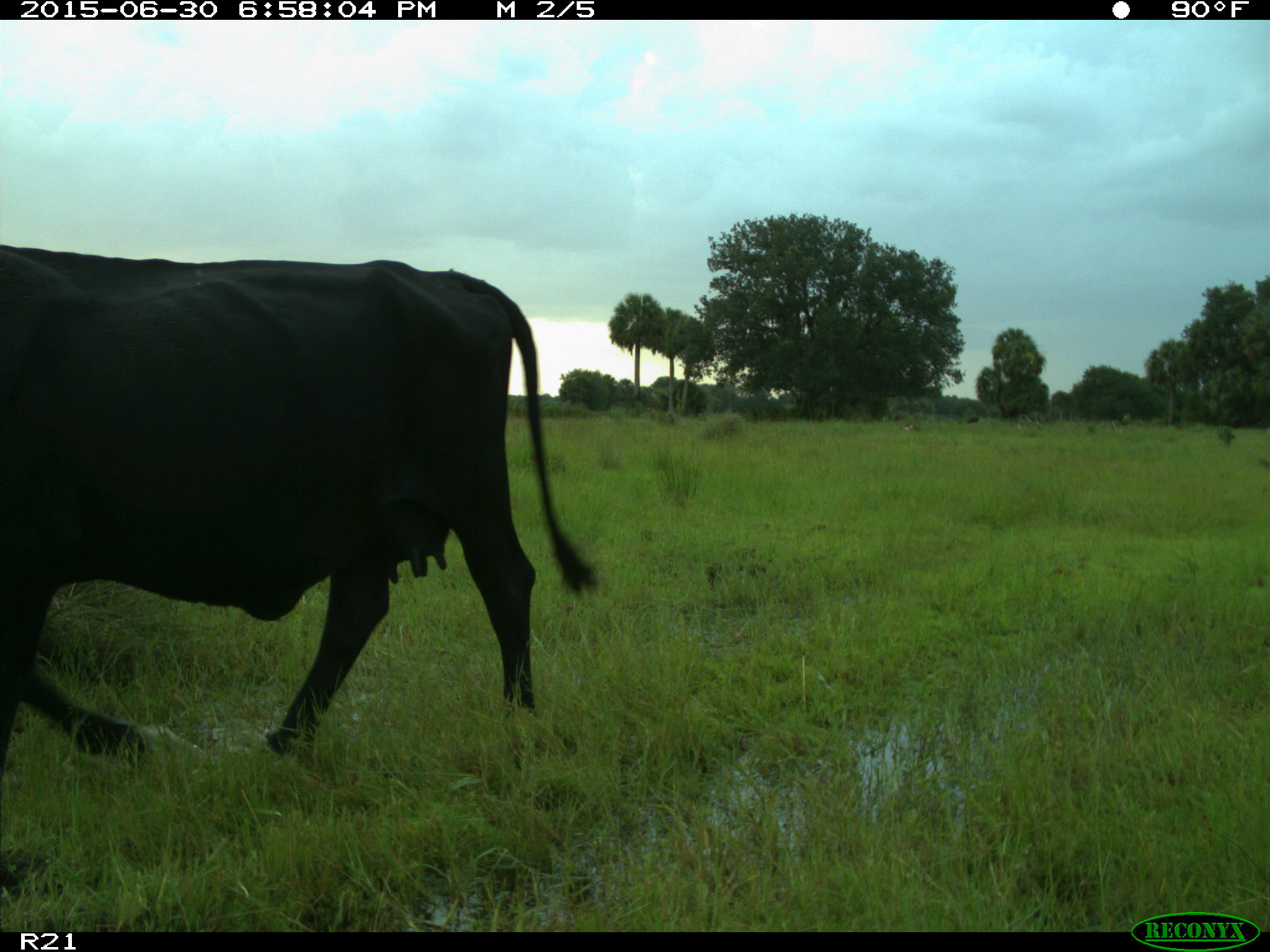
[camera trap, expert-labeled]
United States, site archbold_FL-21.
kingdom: Animalia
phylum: Chordata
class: Mammalia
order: Artiodactyla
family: Bovidae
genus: Bos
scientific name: Bos taurus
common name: domestic cow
Bos taurus (domestic cow).